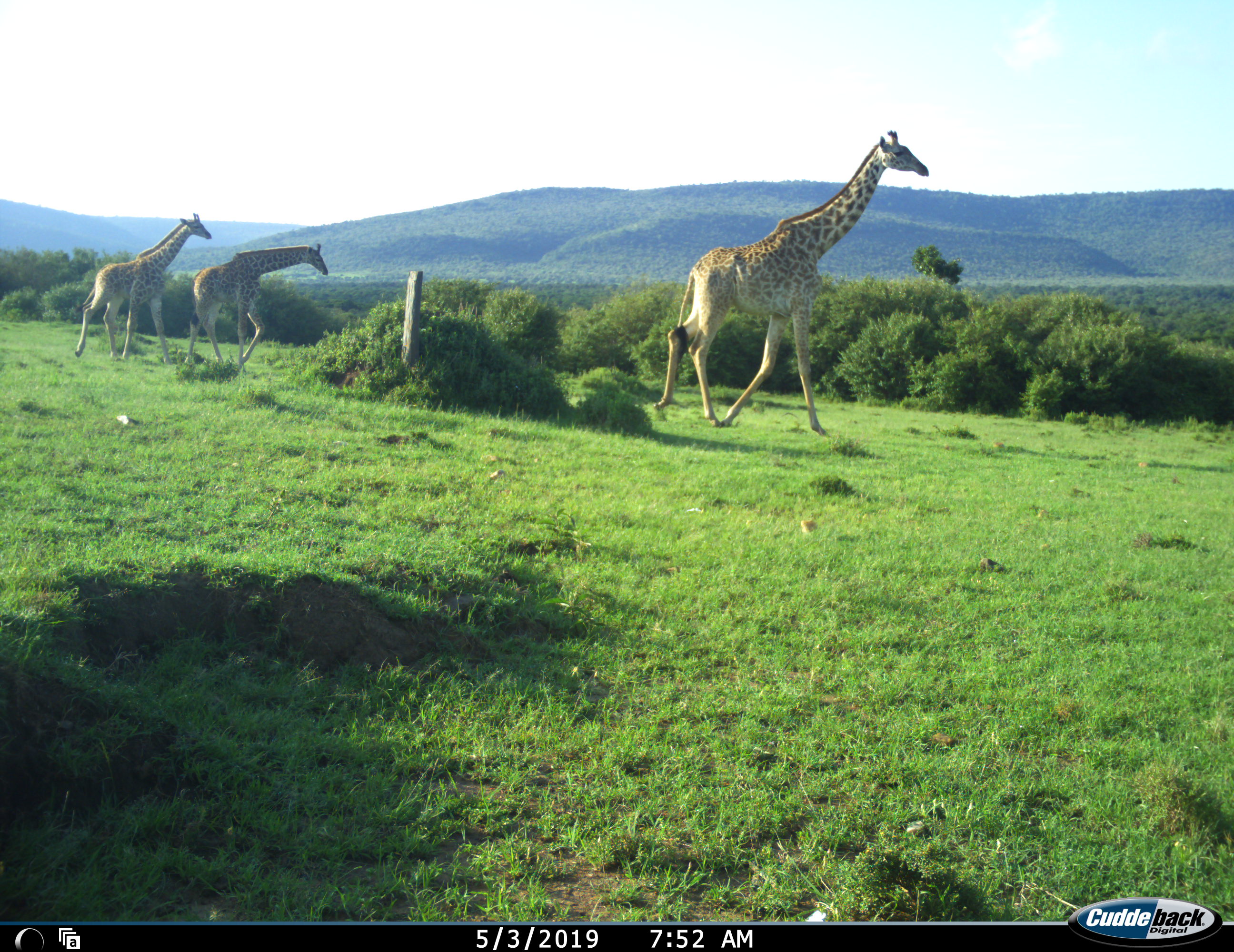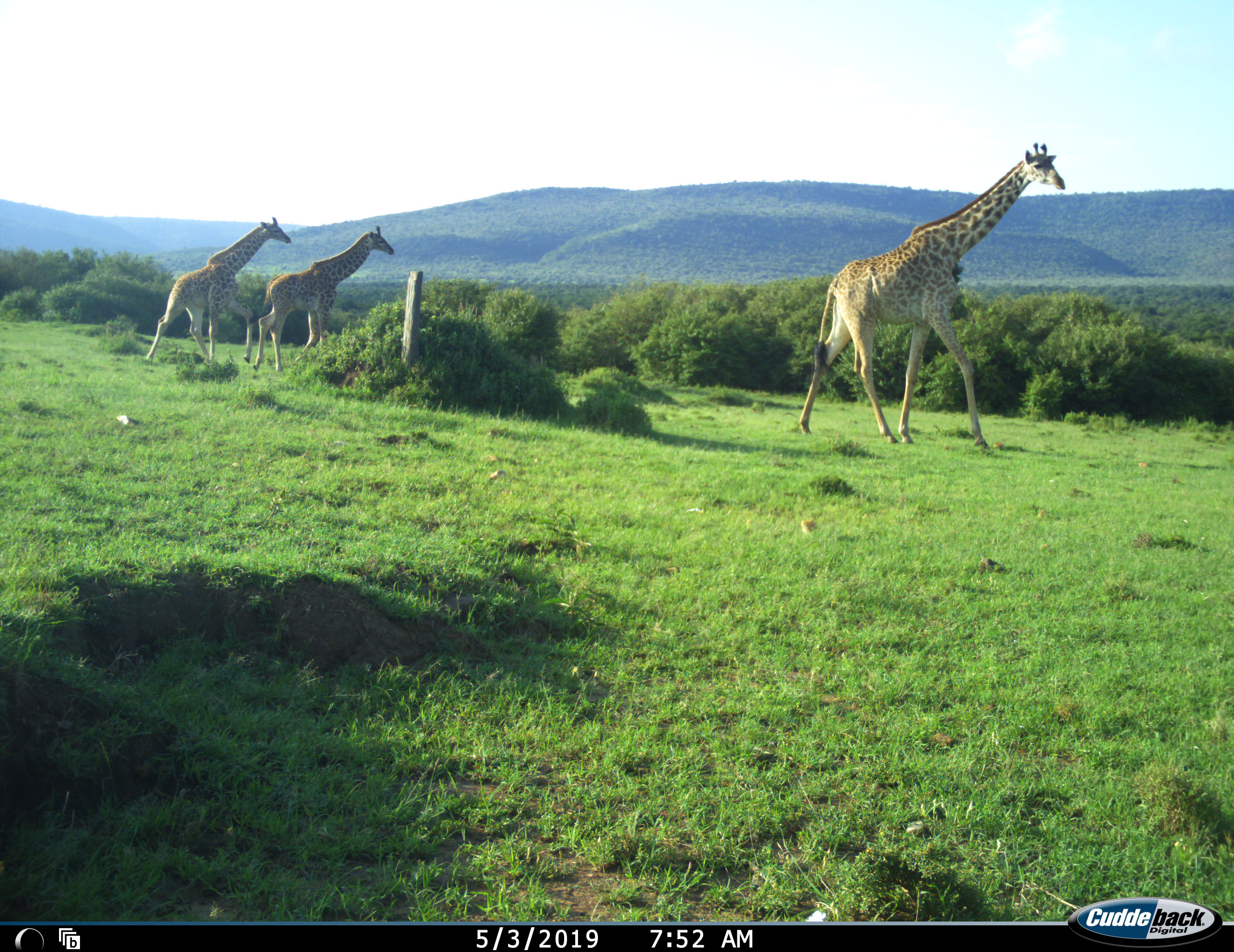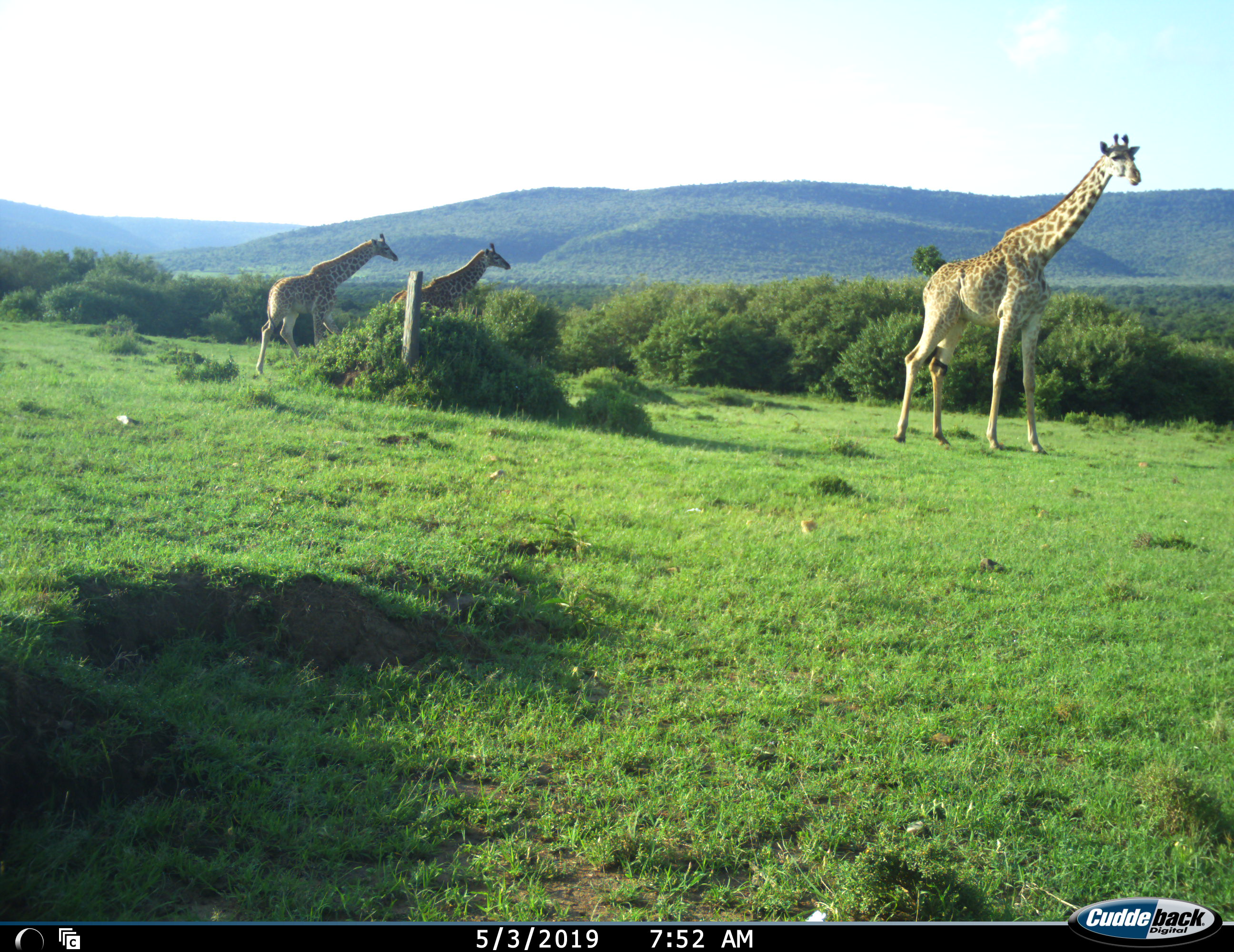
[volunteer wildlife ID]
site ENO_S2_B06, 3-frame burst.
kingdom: Animalia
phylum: Chordata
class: Mammalia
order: Artiodactyla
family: Giraffidae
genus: Giraffa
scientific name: Giraffa camelopardalis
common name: giraffe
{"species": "giraffe (Giraffa camelopardalis)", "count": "3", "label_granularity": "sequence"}